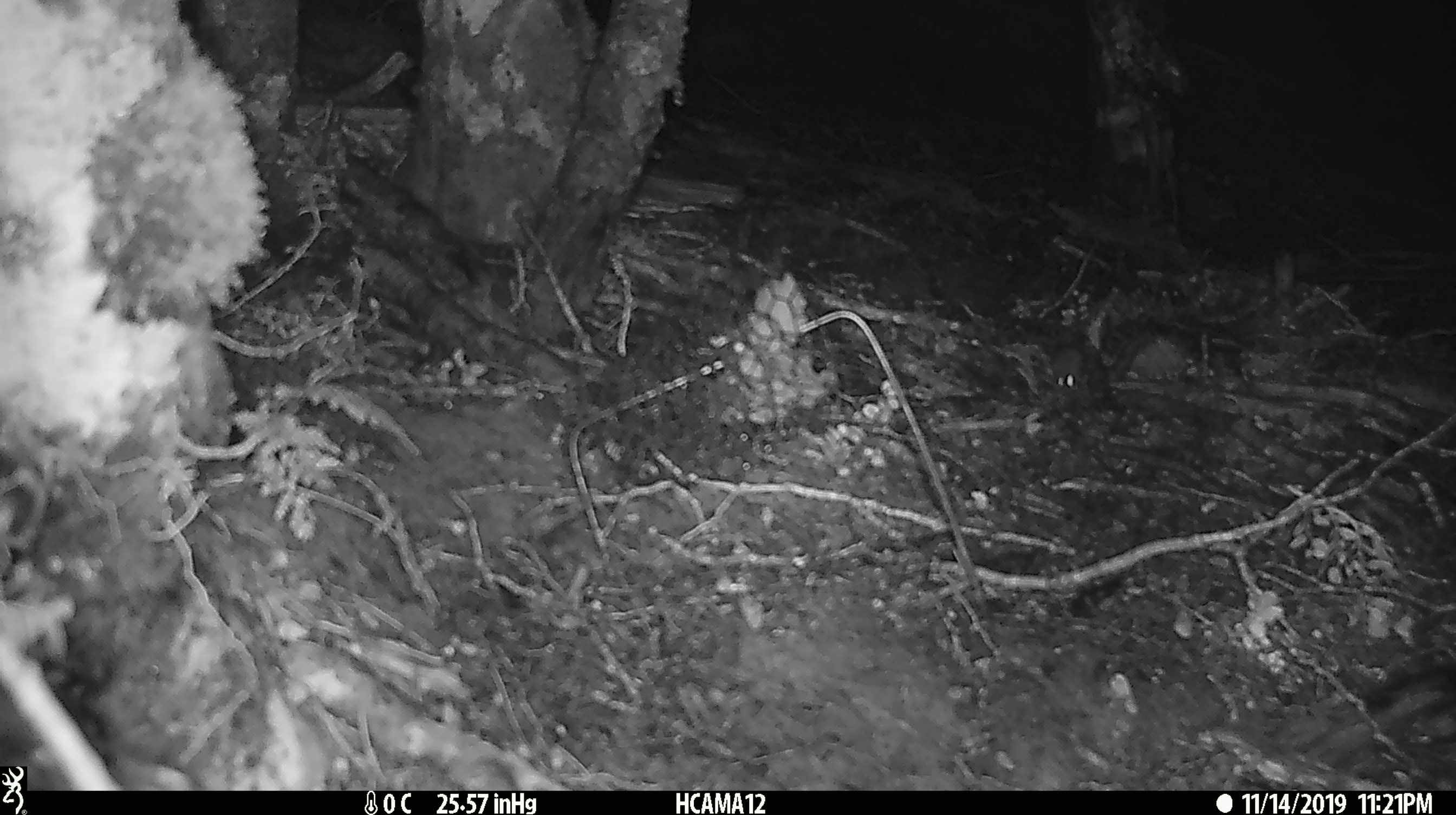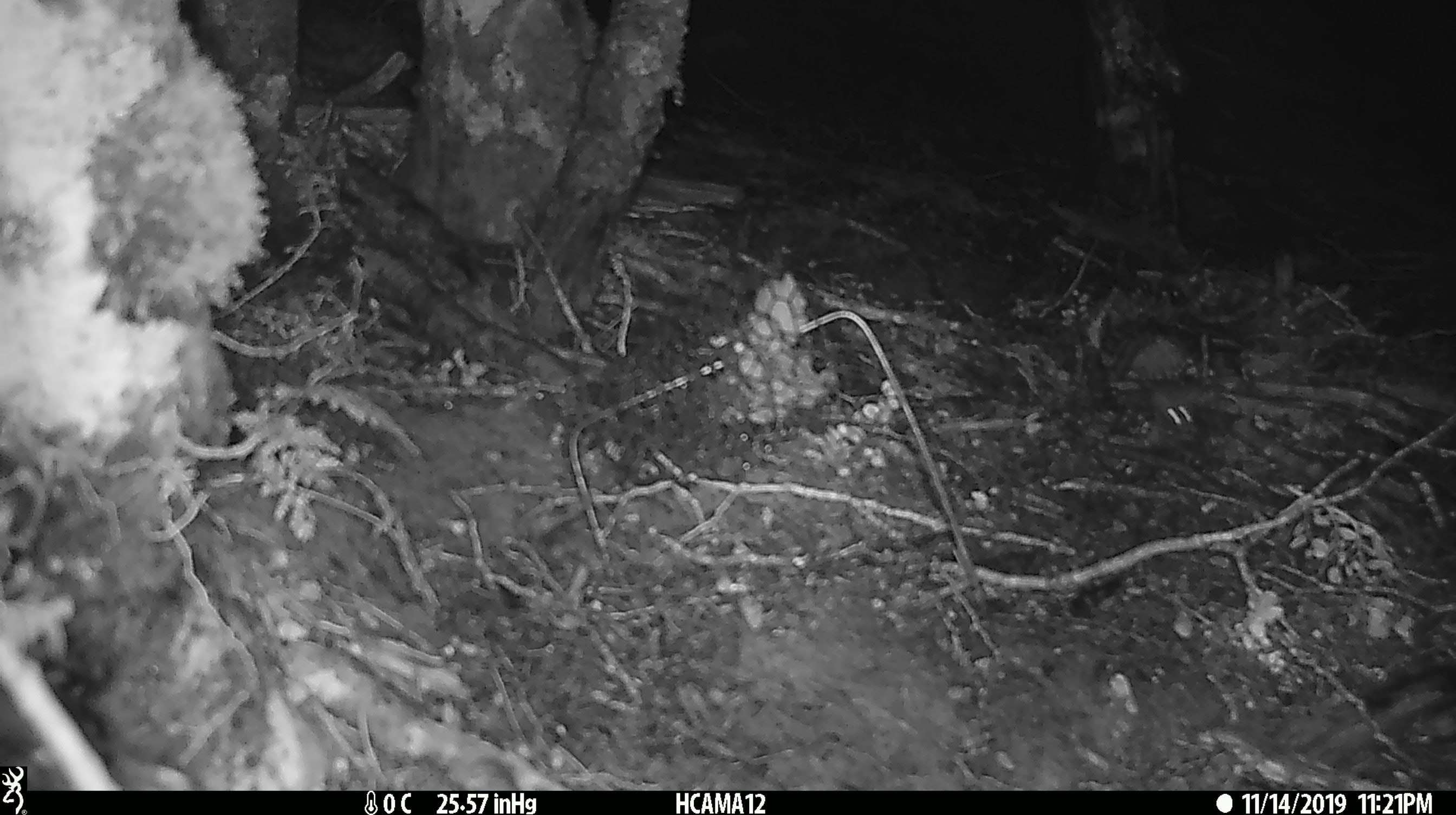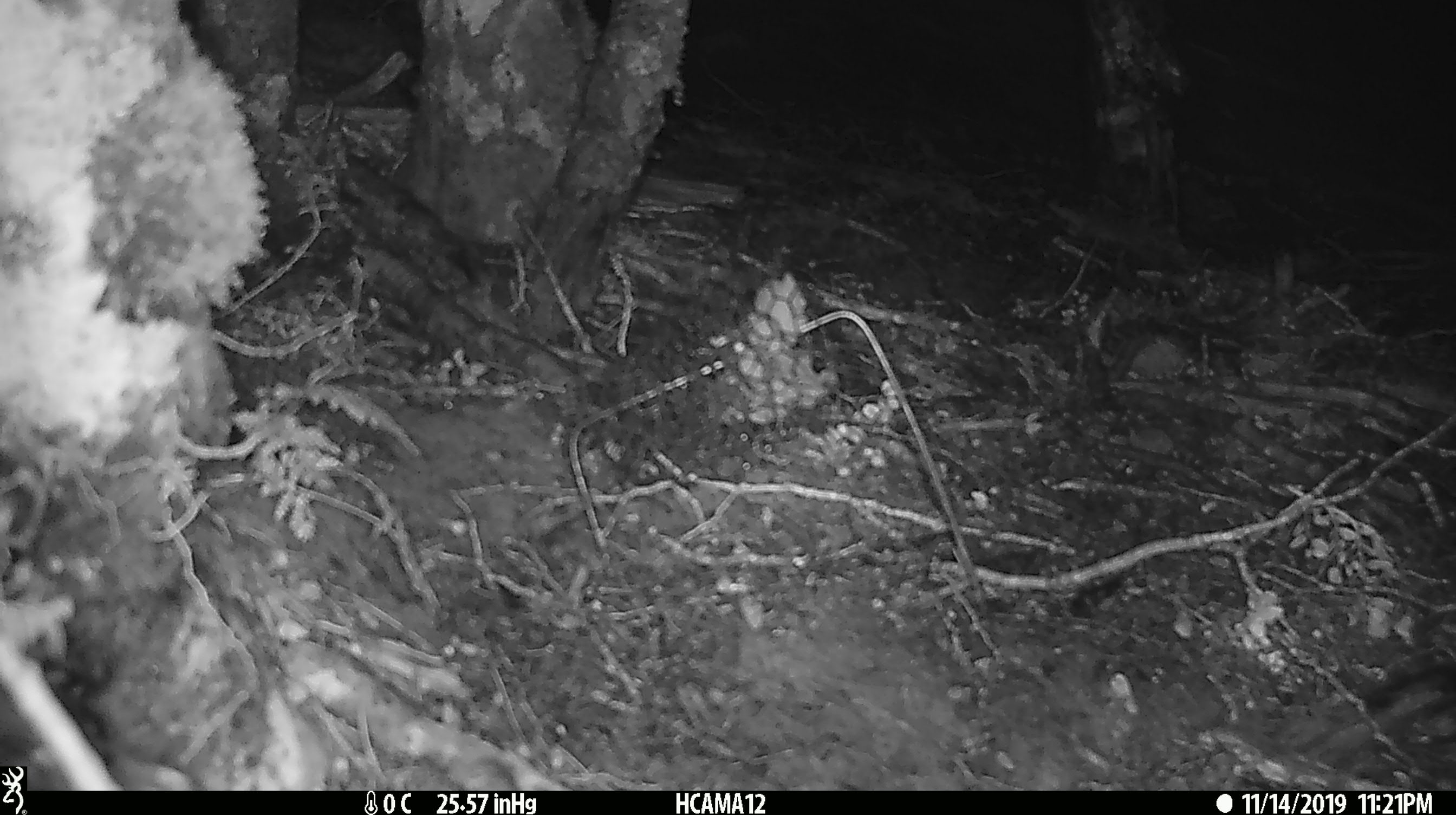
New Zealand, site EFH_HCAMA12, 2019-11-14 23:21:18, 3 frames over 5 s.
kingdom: Animalia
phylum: Chordata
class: Mammalia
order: Rodentia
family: Muridae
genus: Mus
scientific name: Mus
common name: mouse